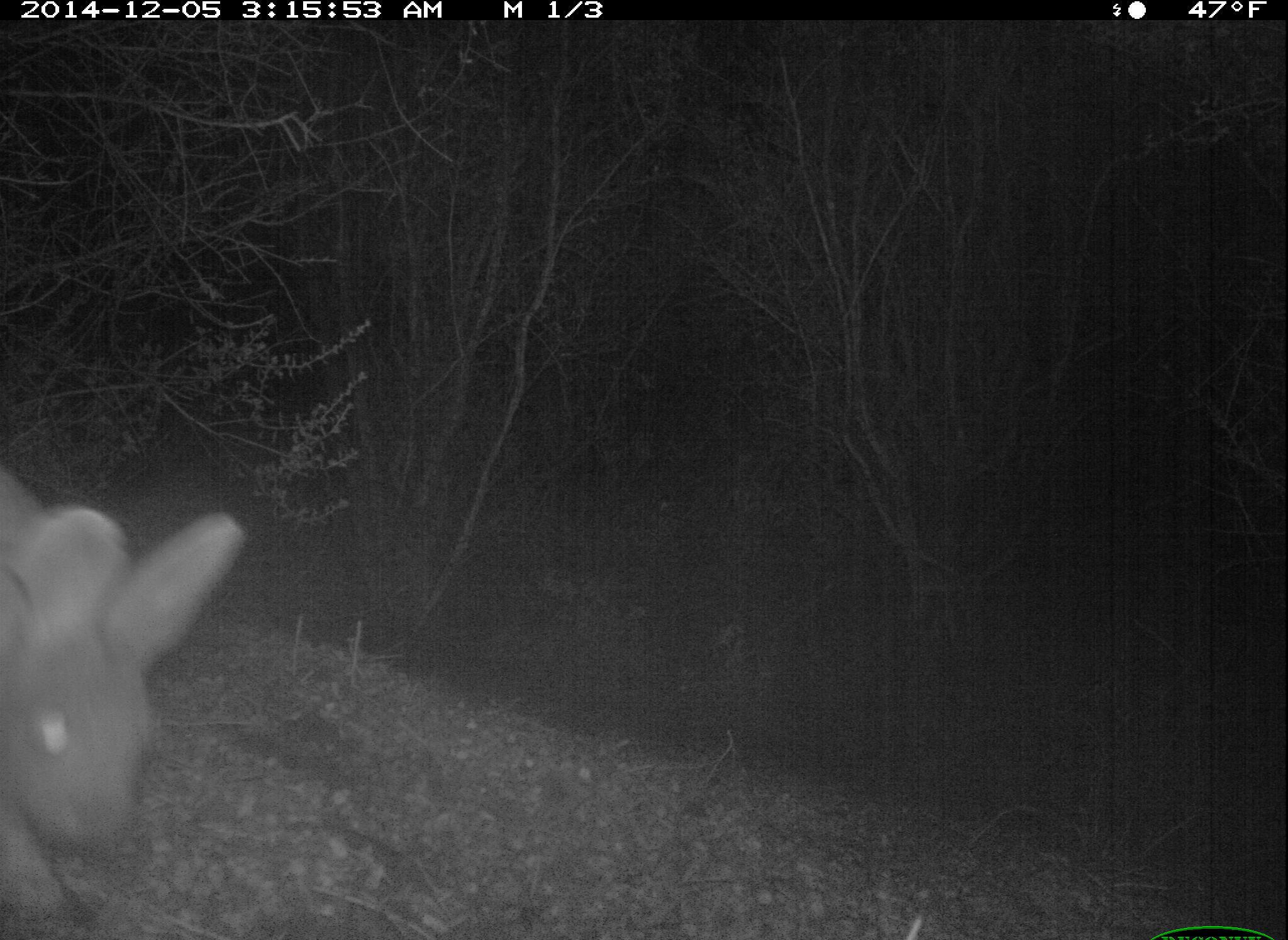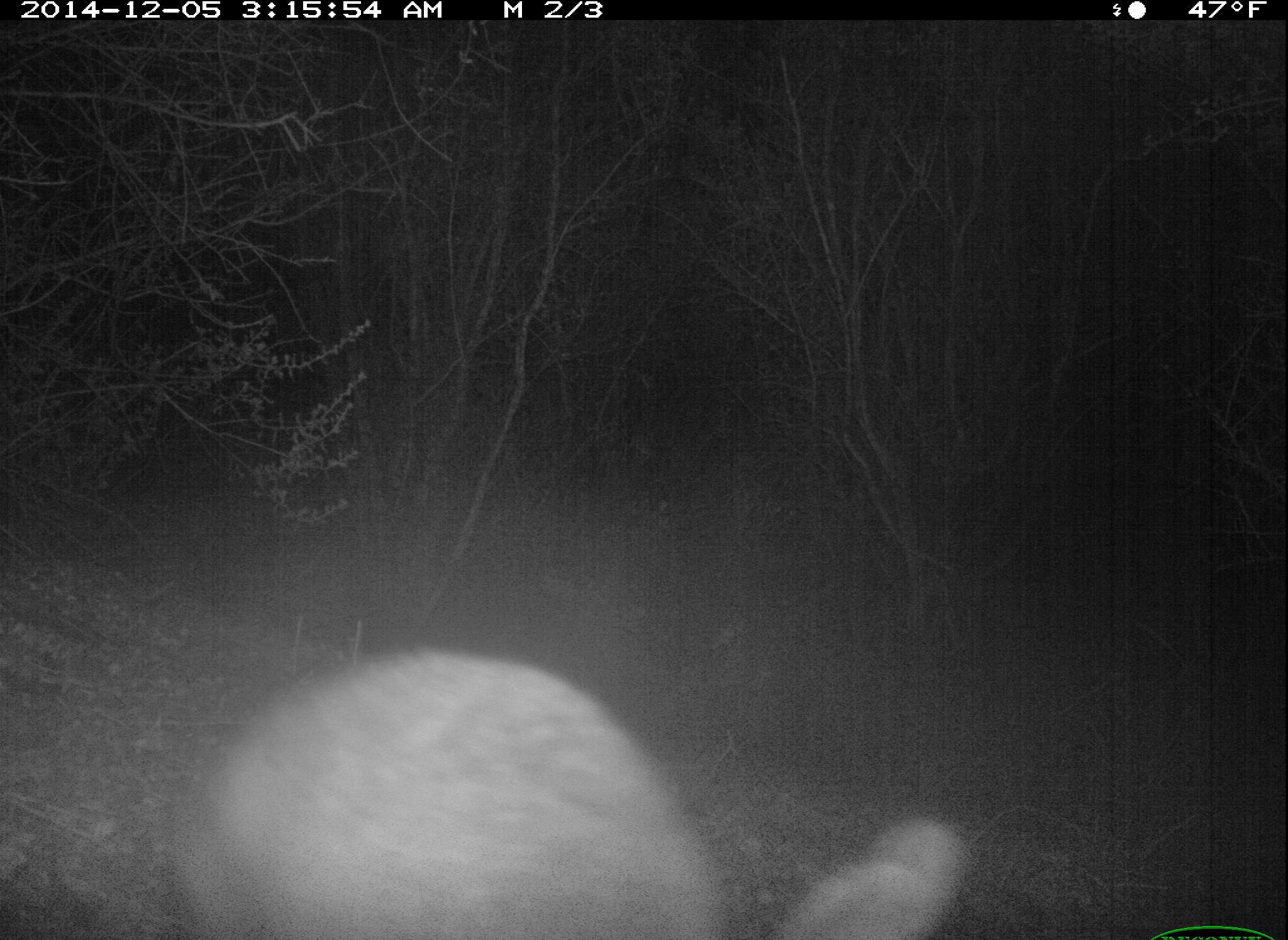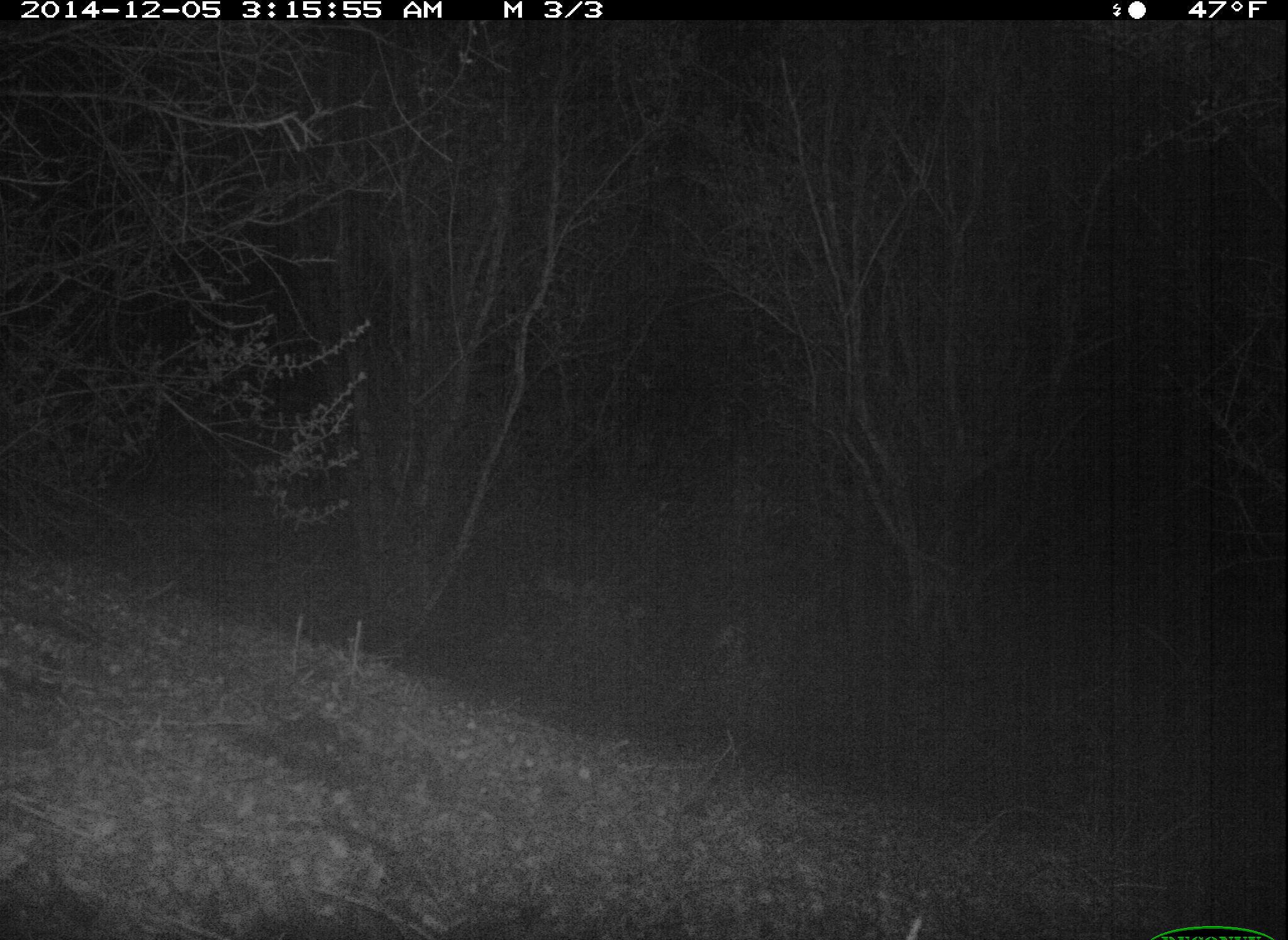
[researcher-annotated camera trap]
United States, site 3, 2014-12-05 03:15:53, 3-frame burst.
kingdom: Animalia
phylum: Chordata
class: Mammalia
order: Lagomorpha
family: Leporidae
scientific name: Leporidae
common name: rabbits and hares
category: rabbit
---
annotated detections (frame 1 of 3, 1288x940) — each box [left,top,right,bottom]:
rabbit: [0,459,244,929]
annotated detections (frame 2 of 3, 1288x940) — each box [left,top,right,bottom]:
rabbit: [174,648,970,940]